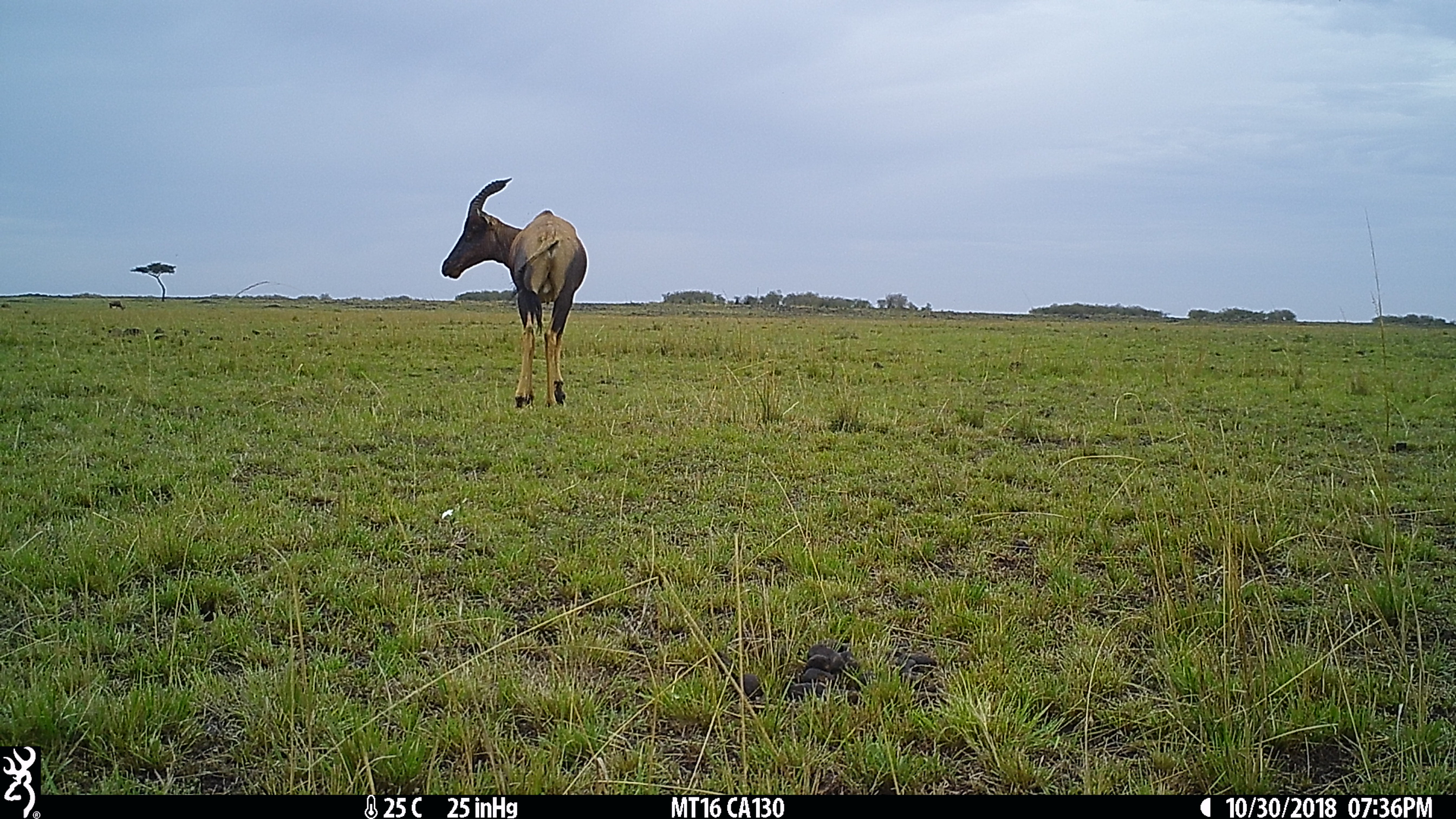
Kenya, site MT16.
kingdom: Animalia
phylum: Chordata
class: Mammalia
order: Artiodactyla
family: Bovidae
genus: Damaliscus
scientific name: Damaliscus lunatus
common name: topi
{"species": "topi (Damaliscus lunatus)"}